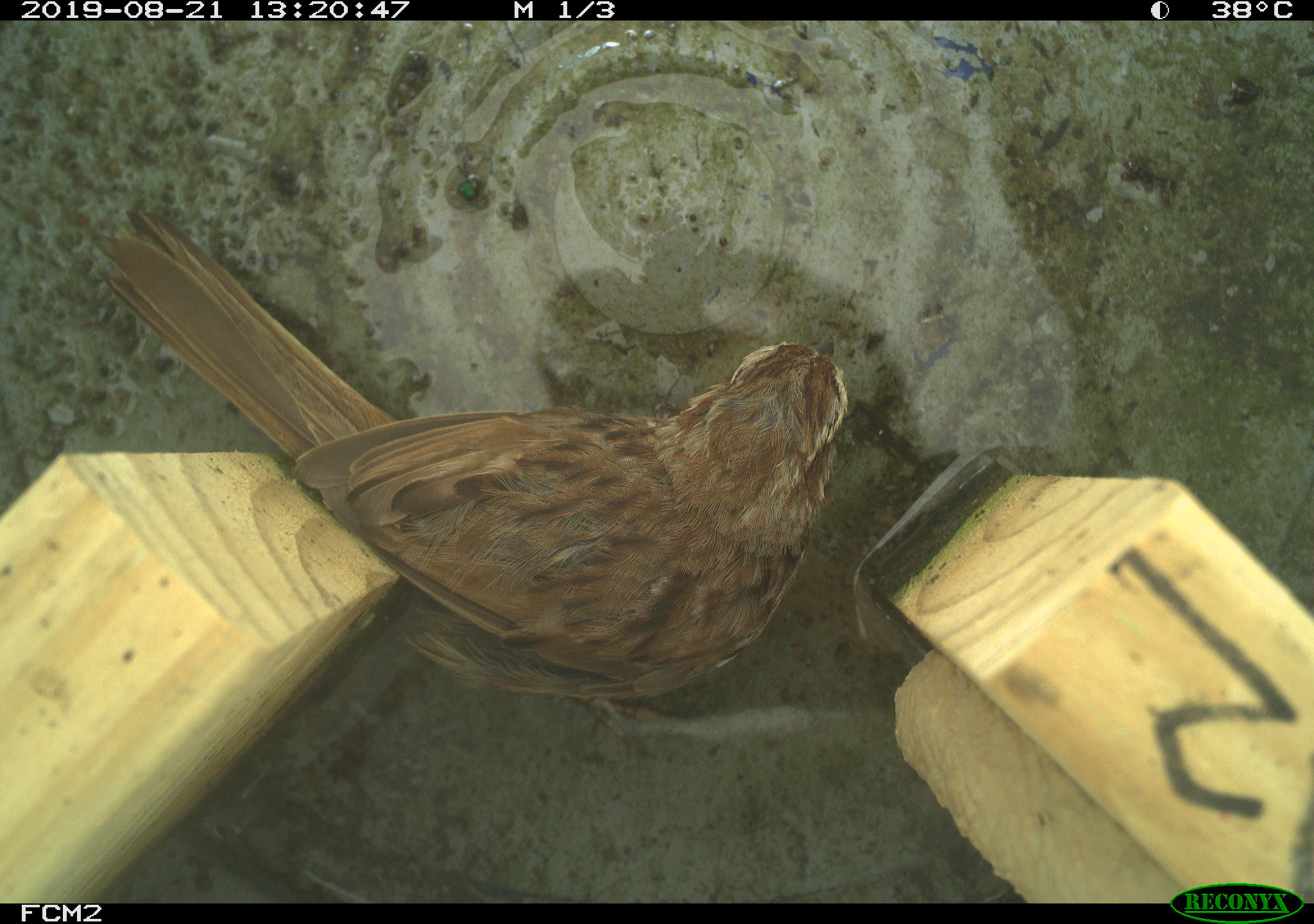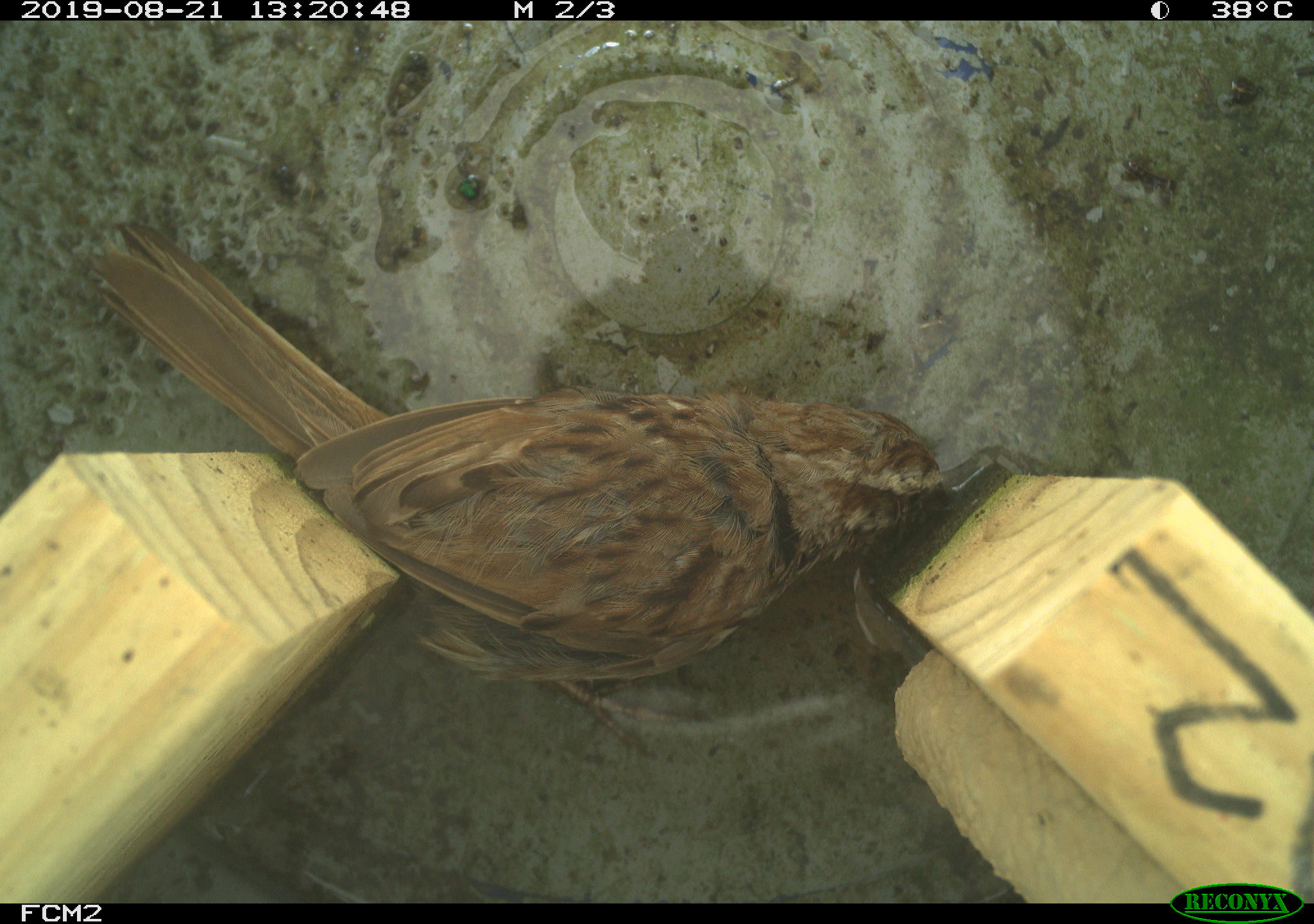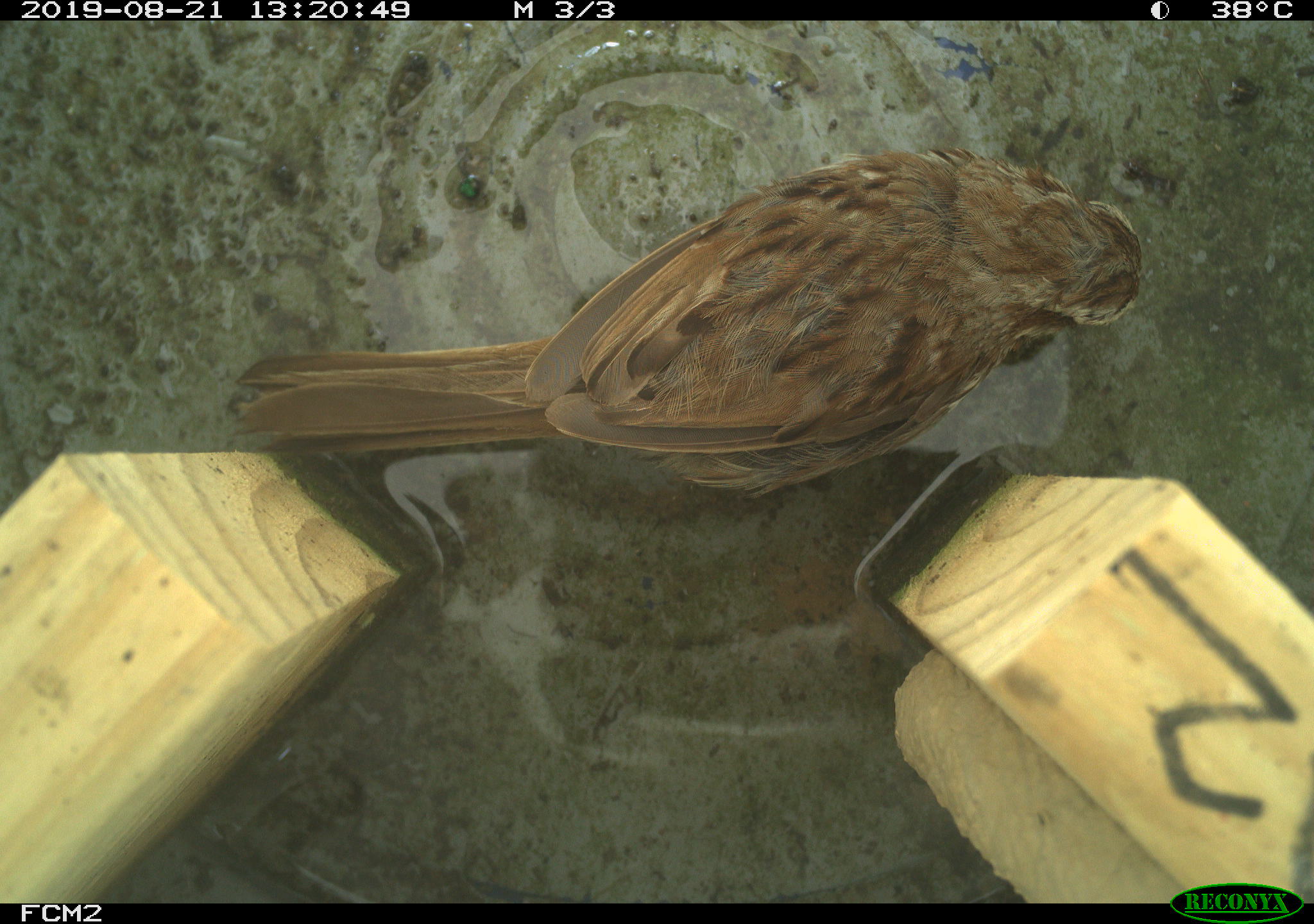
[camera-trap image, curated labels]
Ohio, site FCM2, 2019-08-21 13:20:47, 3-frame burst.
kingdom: Animalia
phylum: Chordata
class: Aves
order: Passeriformes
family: Passerellidae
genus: Melospiza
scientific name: Melospiza melodia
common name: song sparrow